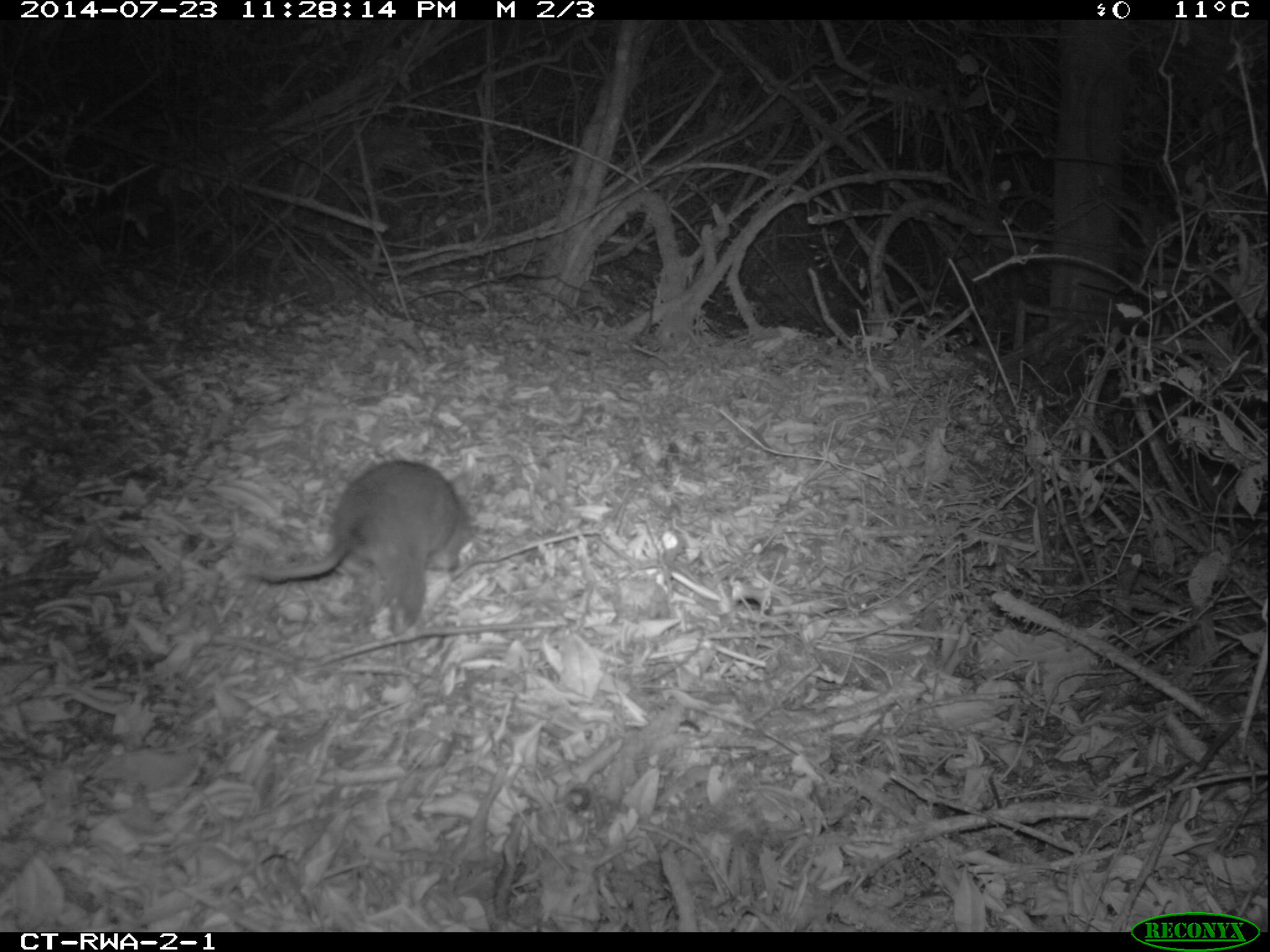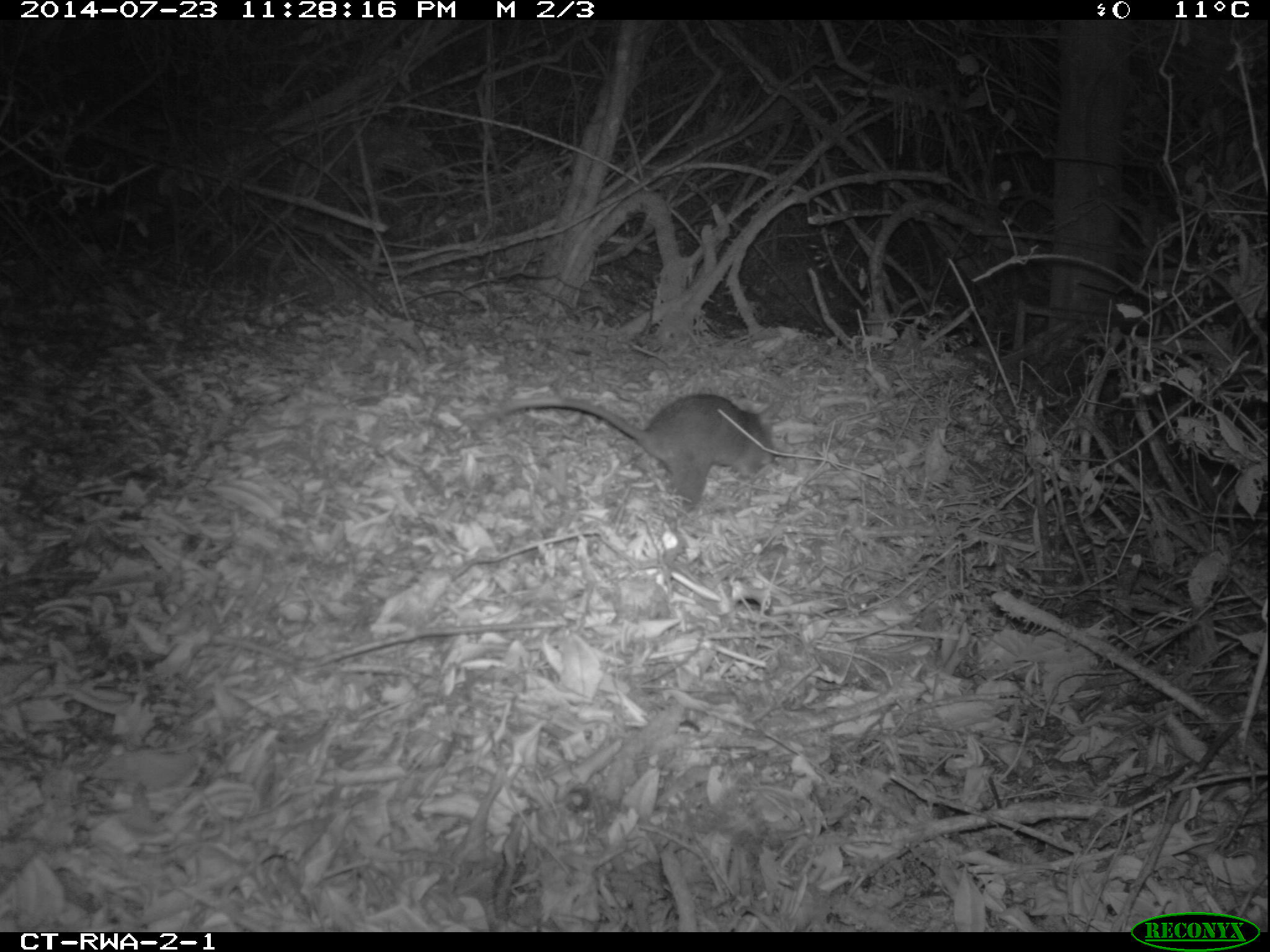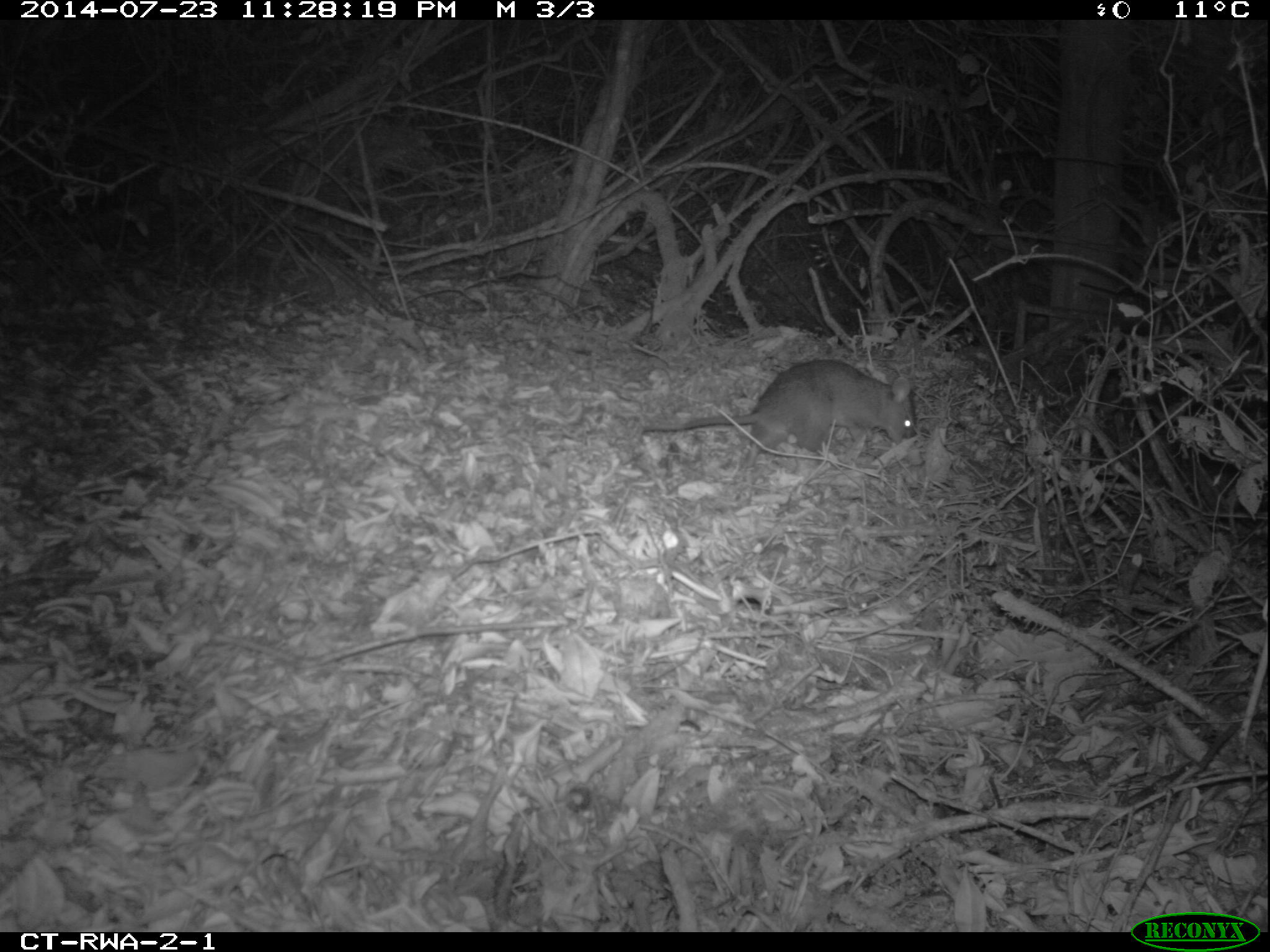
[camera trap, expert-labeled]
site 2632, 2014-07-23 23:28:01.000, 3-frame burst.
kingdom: Animalia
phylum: Chordata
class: Mammalia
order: Rodentia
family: Nesomyidae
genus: Cricetomys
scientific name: Cricetomys gambianus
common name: african giant pouched rat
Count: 1.